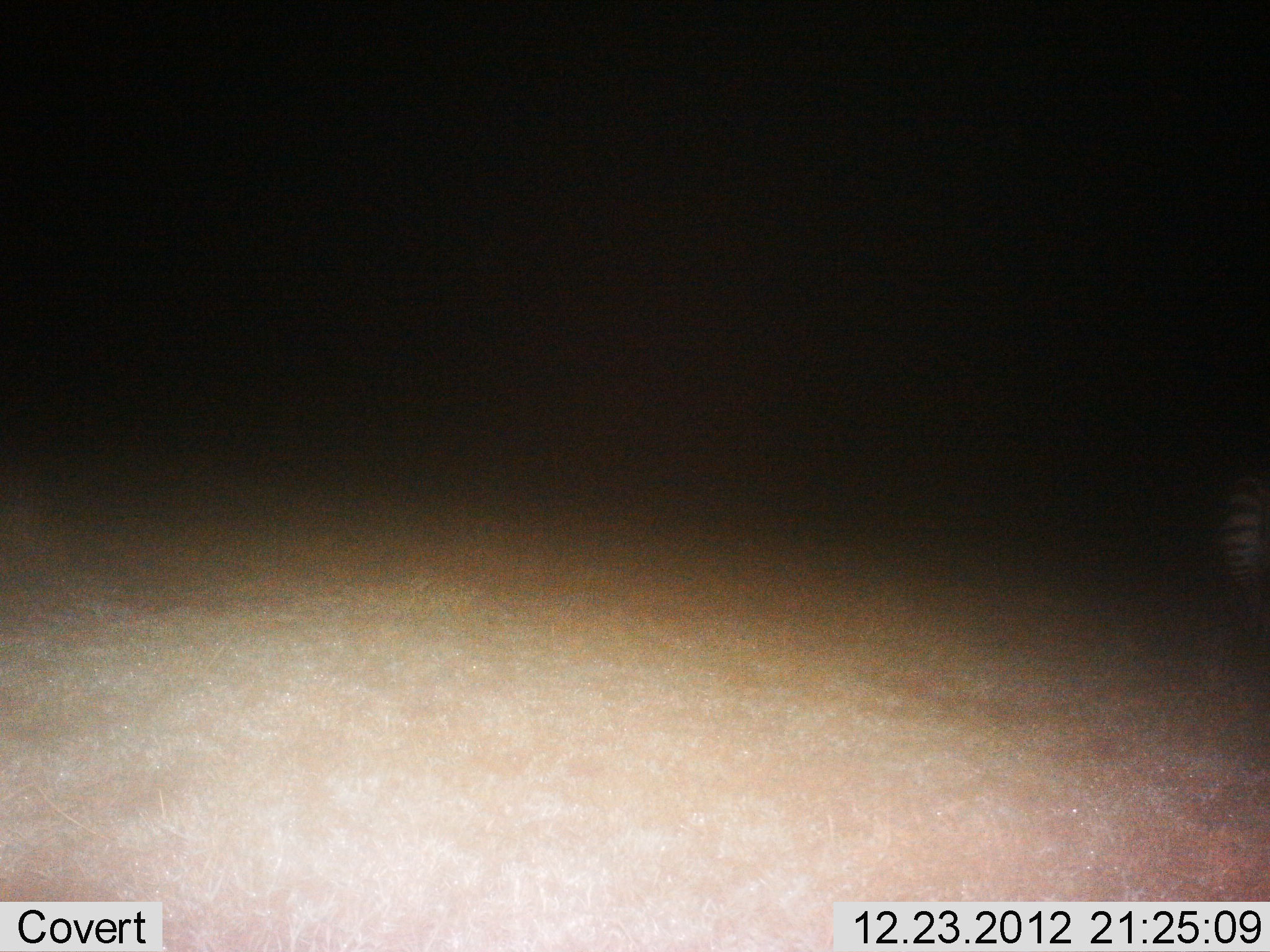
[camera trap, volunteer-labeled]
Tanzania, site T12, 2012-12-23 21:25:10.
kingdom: Animalia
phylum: Chordata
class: Mammalia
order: Perissodactyla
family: Equidae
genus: Equus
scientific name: Equus quagga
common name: plains zebra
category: zebra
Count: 1.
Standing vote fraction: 82%.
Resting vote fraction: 0%.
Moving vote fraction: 18%.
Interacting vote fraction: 0%.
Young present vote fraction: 0%.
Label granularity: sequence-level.